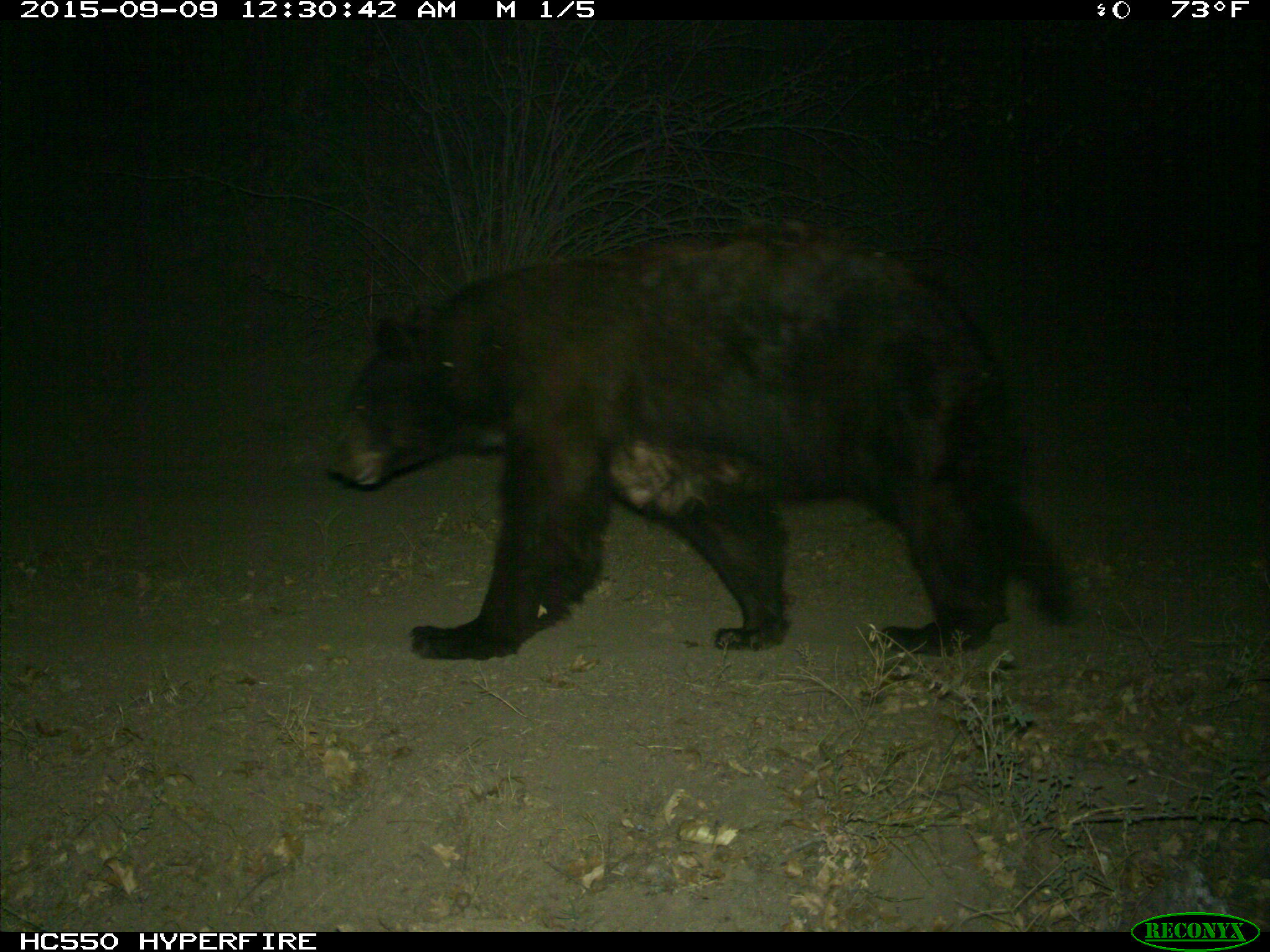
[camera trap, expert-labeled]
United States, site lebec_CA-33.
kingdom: Animalia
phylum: Chordata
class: Mammalia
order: Carnivora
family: Ursidae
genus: Ursus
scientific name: Ursus americanus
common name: american black bear